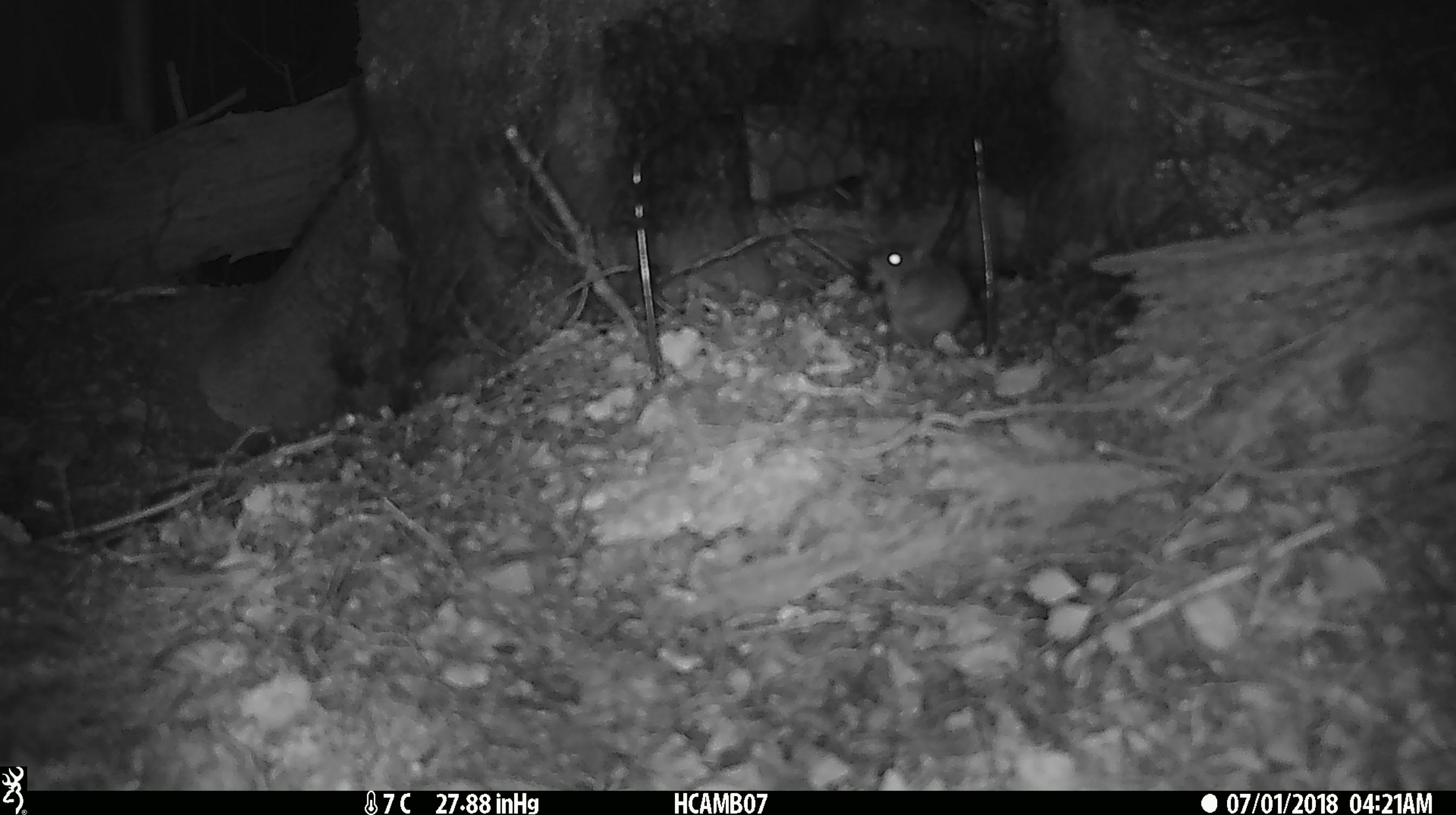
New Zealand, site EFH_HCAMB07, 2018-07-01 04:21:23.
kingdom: Animalia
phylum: Chordata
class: Mammalia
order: Rodentia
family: Muridae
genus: Mus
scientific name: Mus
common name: mouse